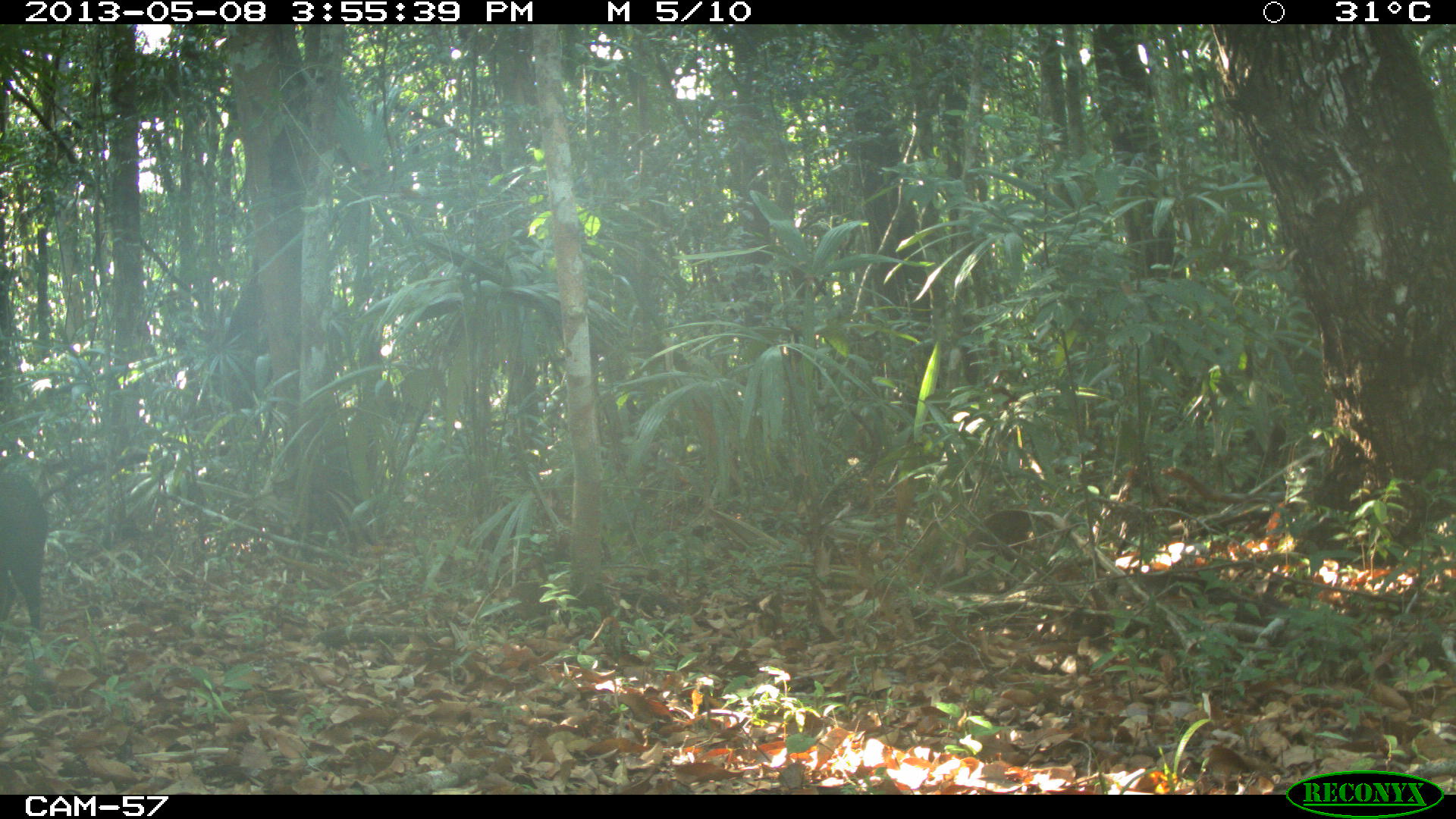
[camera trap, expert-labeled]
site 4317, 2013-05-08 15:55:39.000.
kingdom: Animalia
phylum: Chordata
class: Mammalia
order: Artiodactyla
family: Tayassuidae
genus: Pecari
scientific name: Pecari tajacu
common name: collared peccary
Pecari tajacu (collared peccary), count 1.